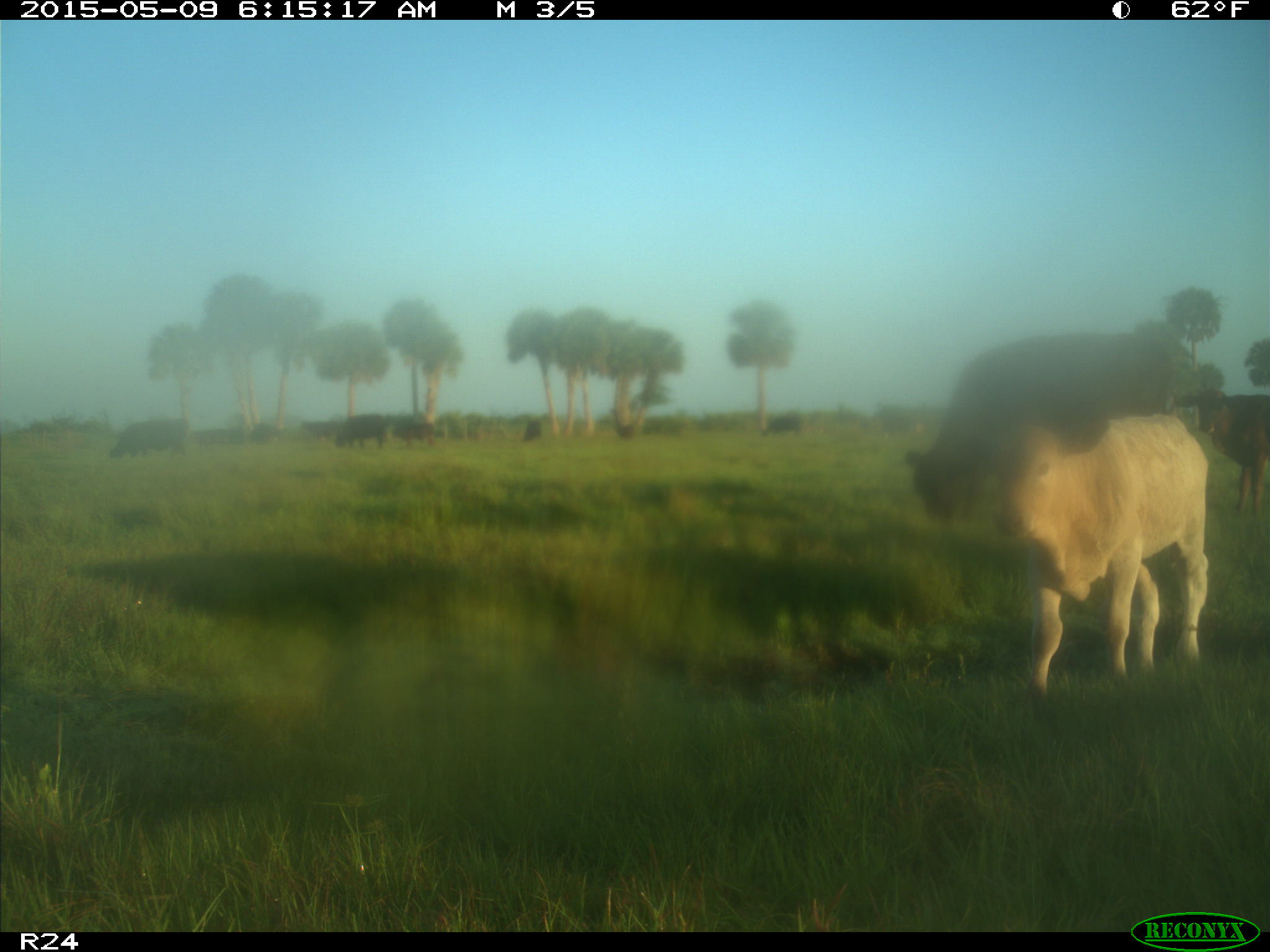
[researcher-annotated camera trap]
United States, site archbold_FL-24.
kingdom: Animalia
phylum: Chordata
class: Mammalia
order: Artiodactyla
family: Bovidae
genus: Bos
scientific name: Bos taurus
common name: domestic cow